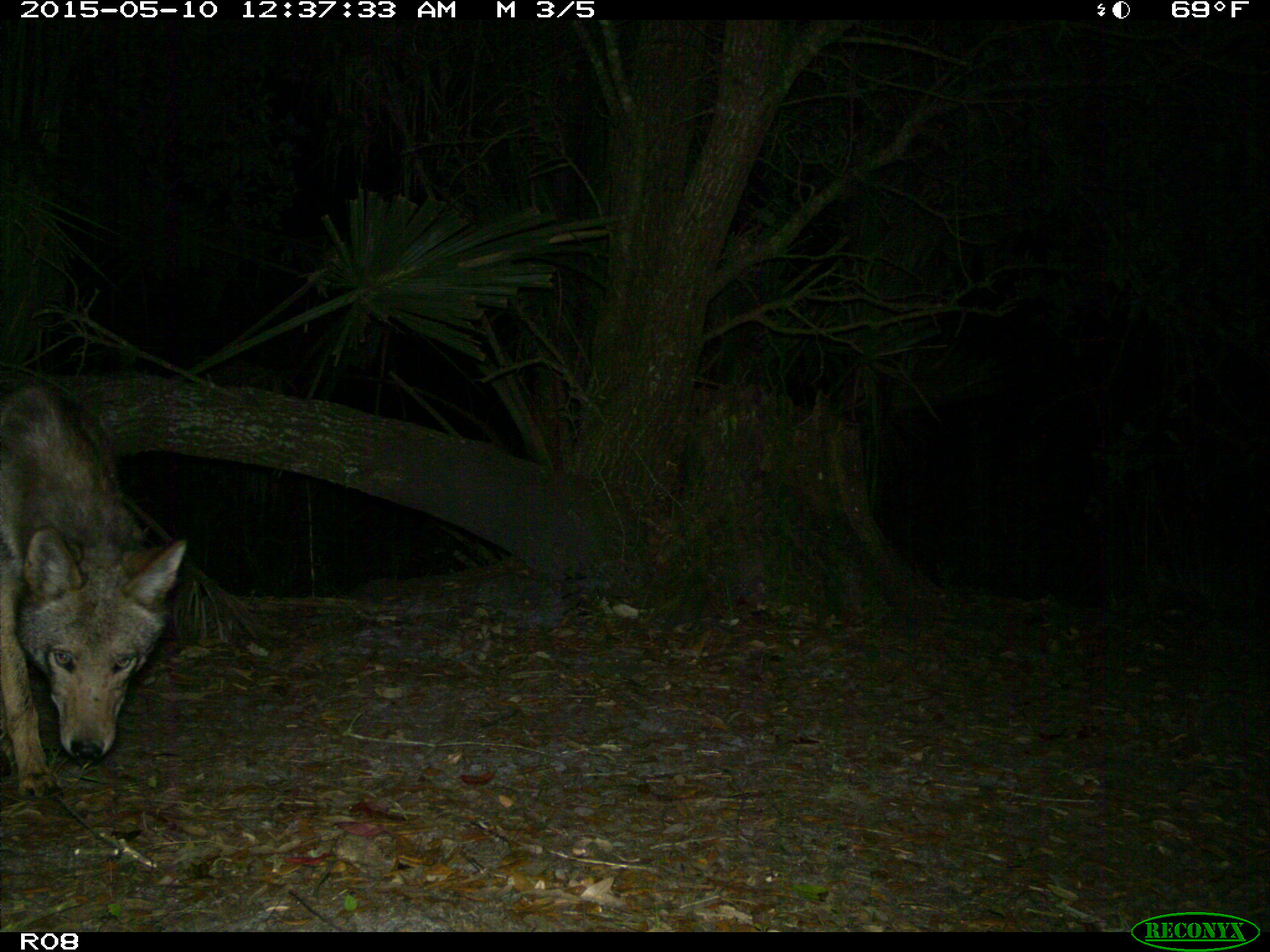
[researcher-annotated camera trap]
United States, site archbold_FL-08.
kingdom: Animalia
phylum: Chordata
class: Mammalia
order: Carnivora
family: Canidae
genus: Canis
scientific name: Canis latrans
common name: coyote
Canis latrans (coyote).